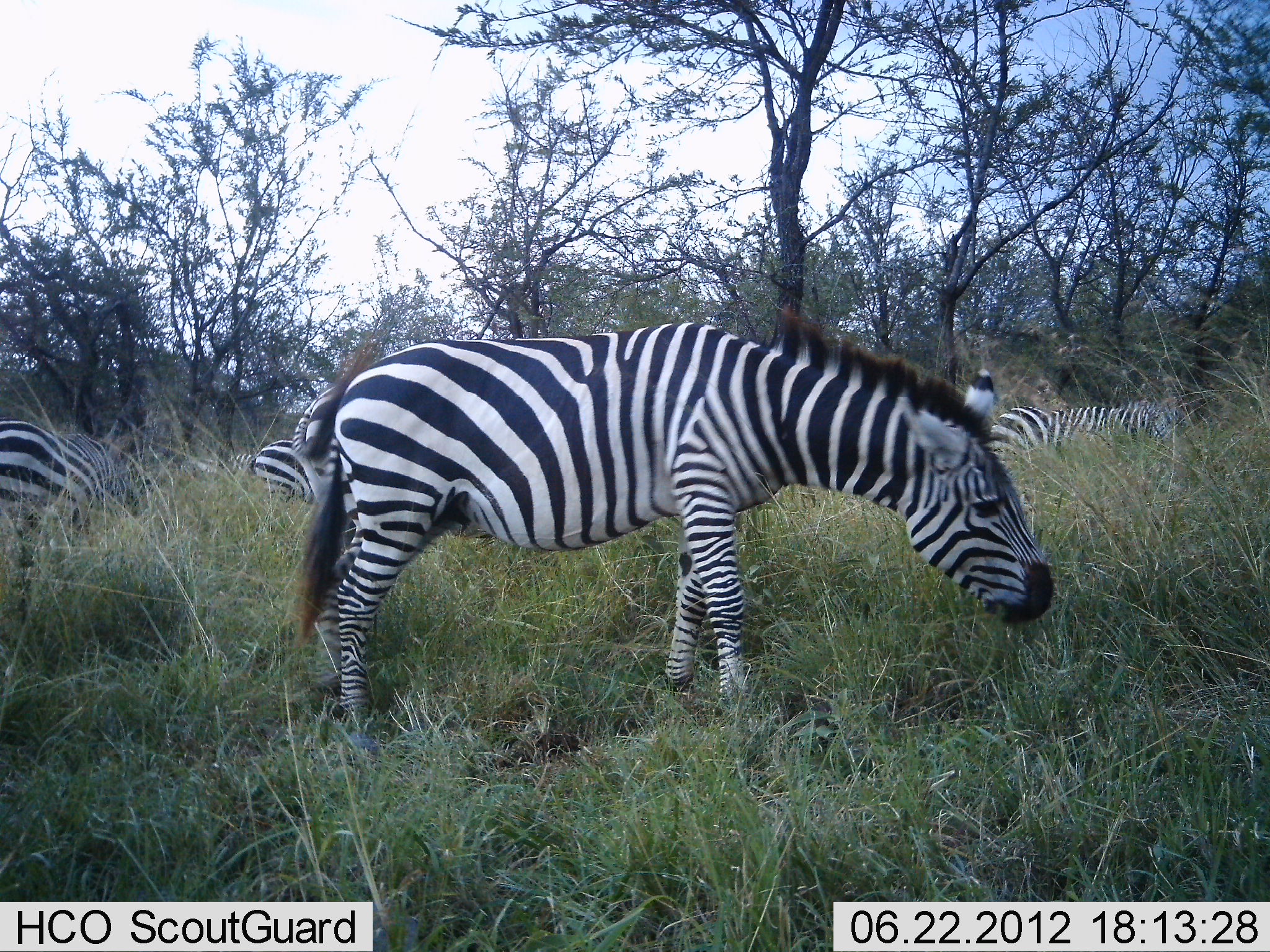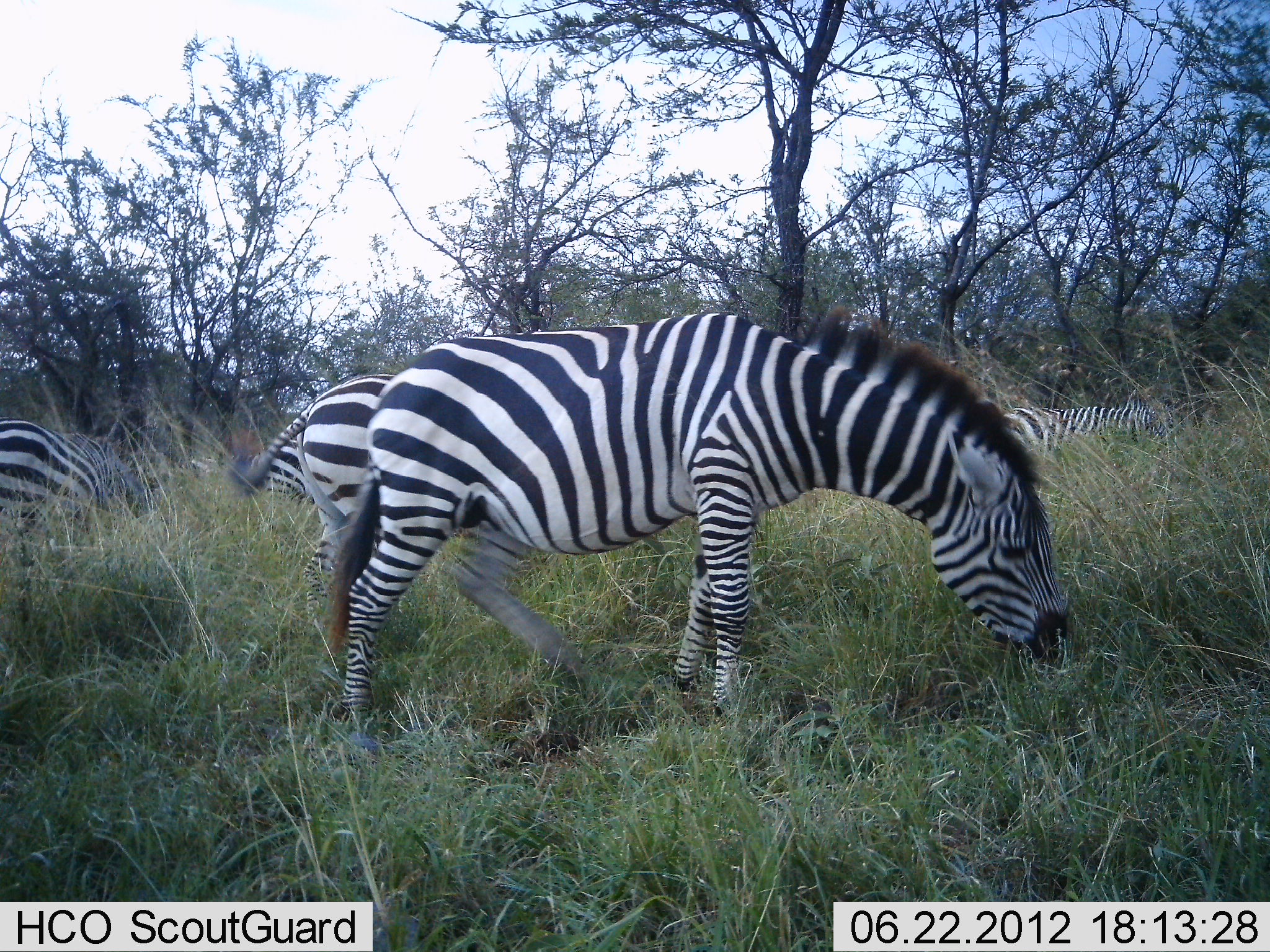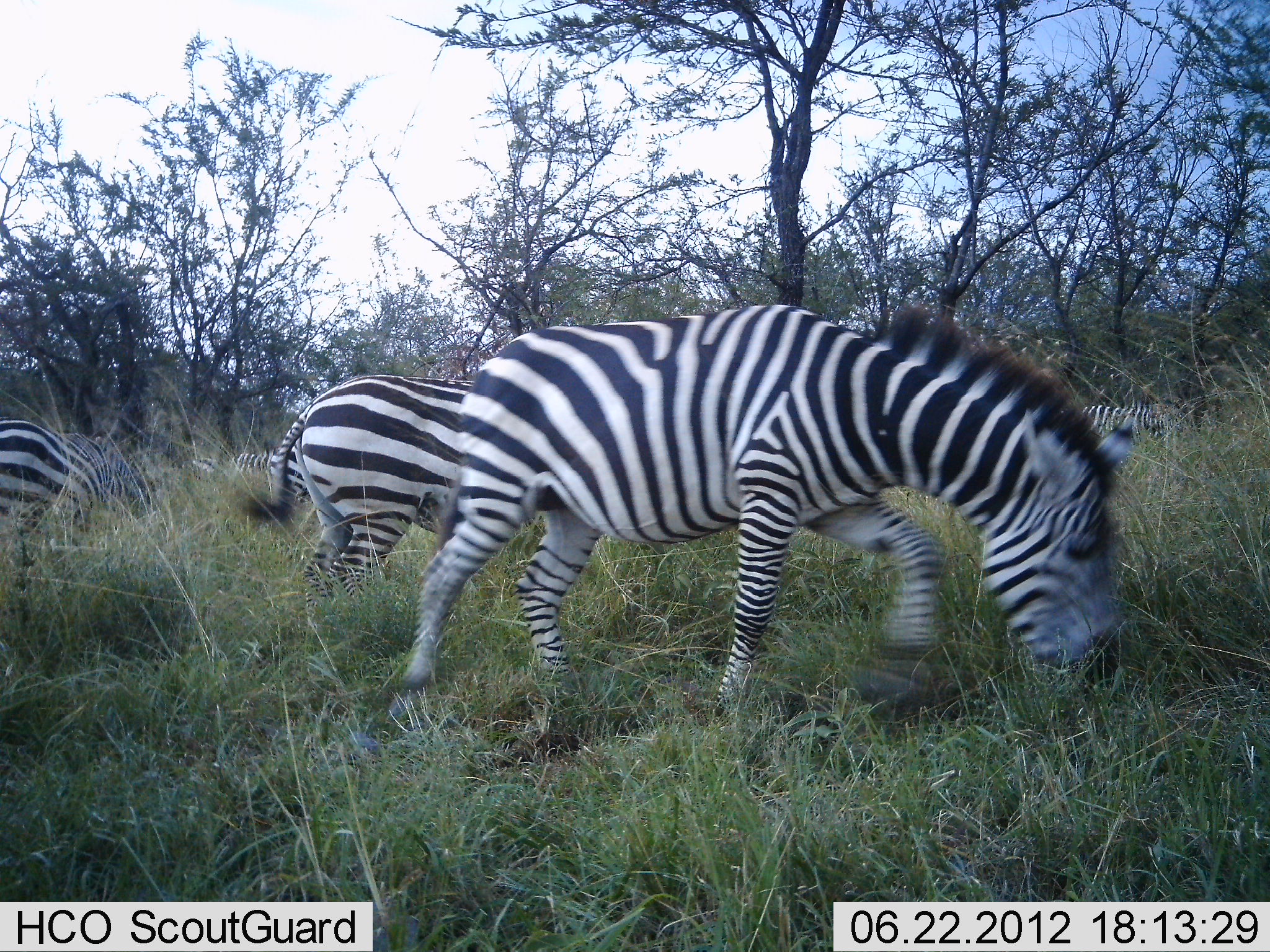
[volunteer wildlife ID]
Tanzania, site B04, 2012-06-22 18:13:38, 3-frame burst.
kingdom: Animalia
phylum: Chordata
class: Mammalia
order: Perissodactyla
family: Equidae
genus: Equus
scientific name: Equus quagga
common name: plains zebra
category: zebra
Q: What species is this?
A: Zebra (plains zebra) (Equus quagga).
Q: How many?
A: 5.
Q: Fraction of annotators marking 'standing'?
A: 50%.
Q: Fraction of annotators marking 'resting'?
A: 0%.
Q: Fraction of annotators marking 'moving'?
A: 20%.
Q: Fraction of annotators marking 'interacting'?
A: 0%.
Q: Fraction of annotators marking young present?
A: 0%.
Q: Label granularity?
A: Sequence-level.